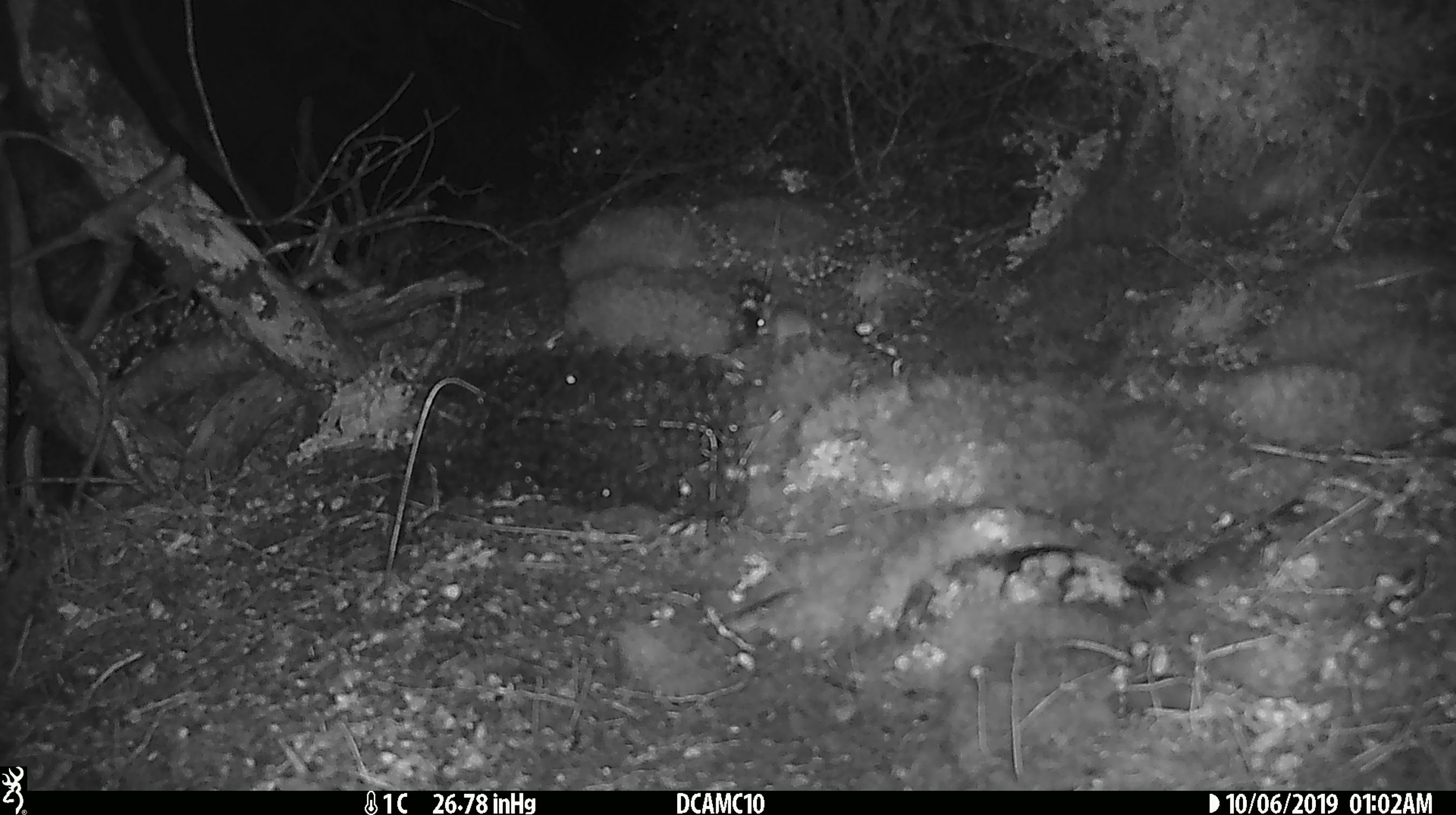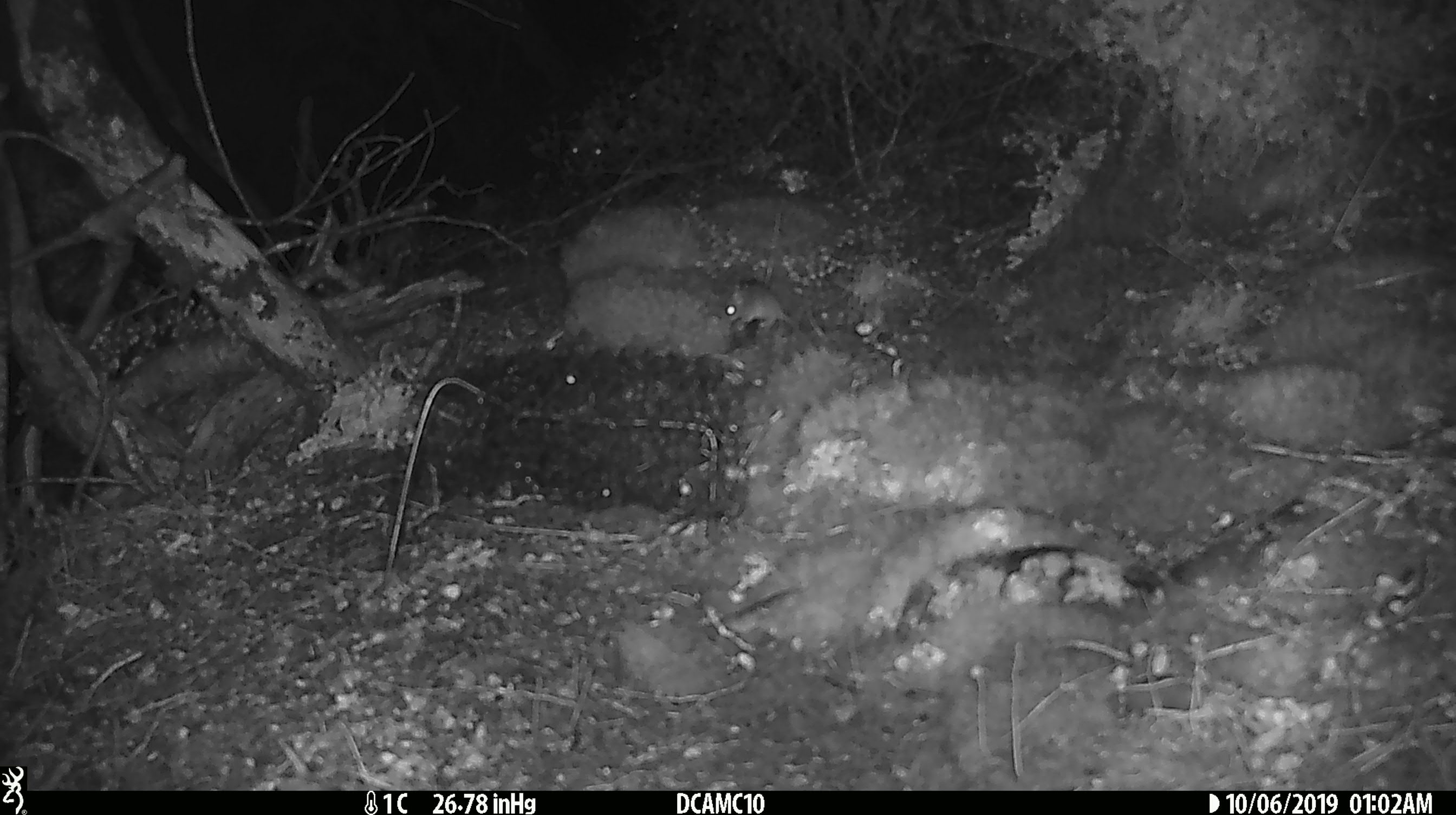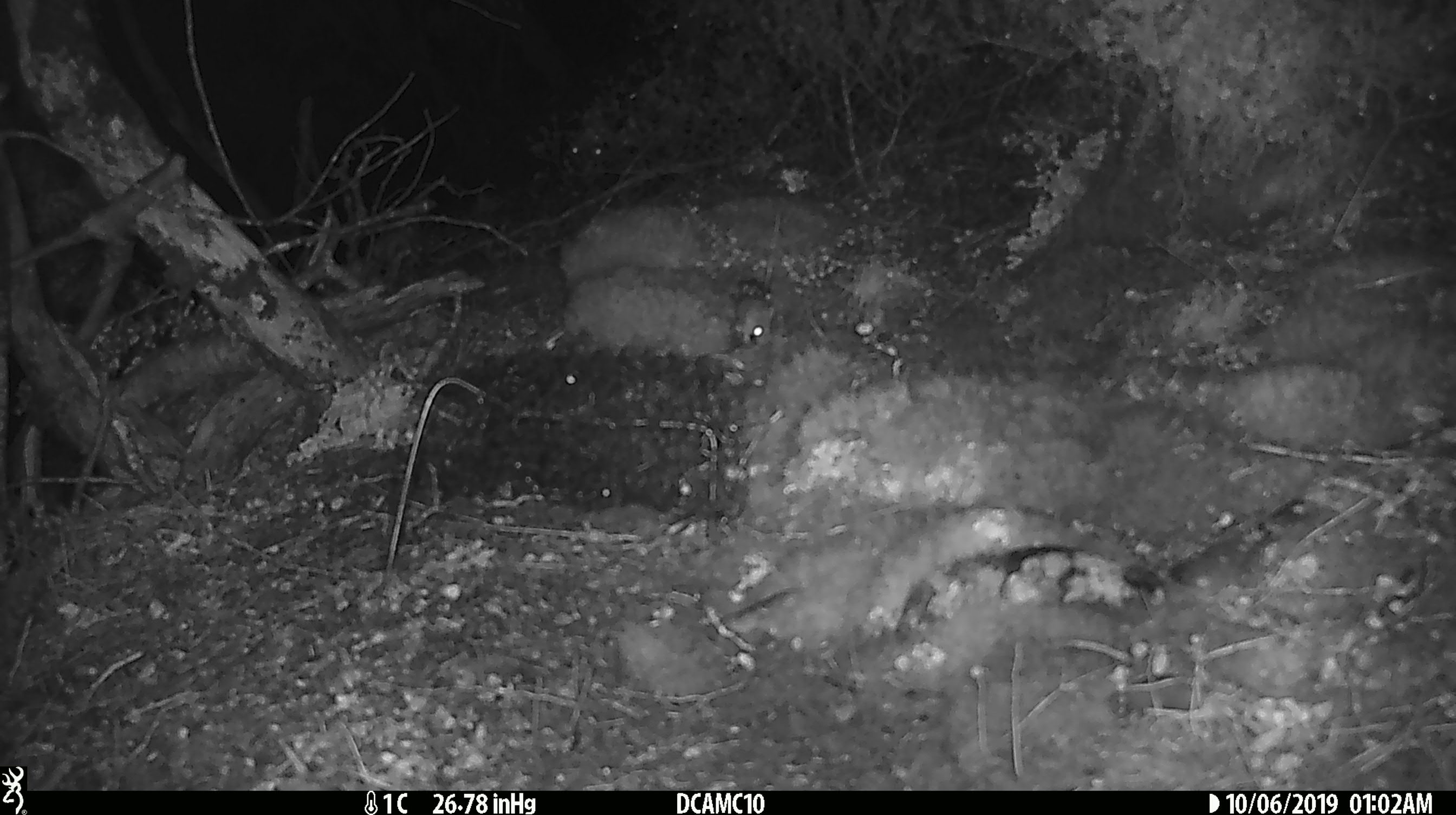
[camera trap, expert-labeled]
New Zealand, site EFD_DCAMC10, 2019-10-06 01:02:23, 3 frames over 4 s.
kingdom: Animalia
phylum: Chordata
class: Mammalia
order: Rodentia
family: Muridae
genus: Mus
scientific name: Mus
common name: mouse